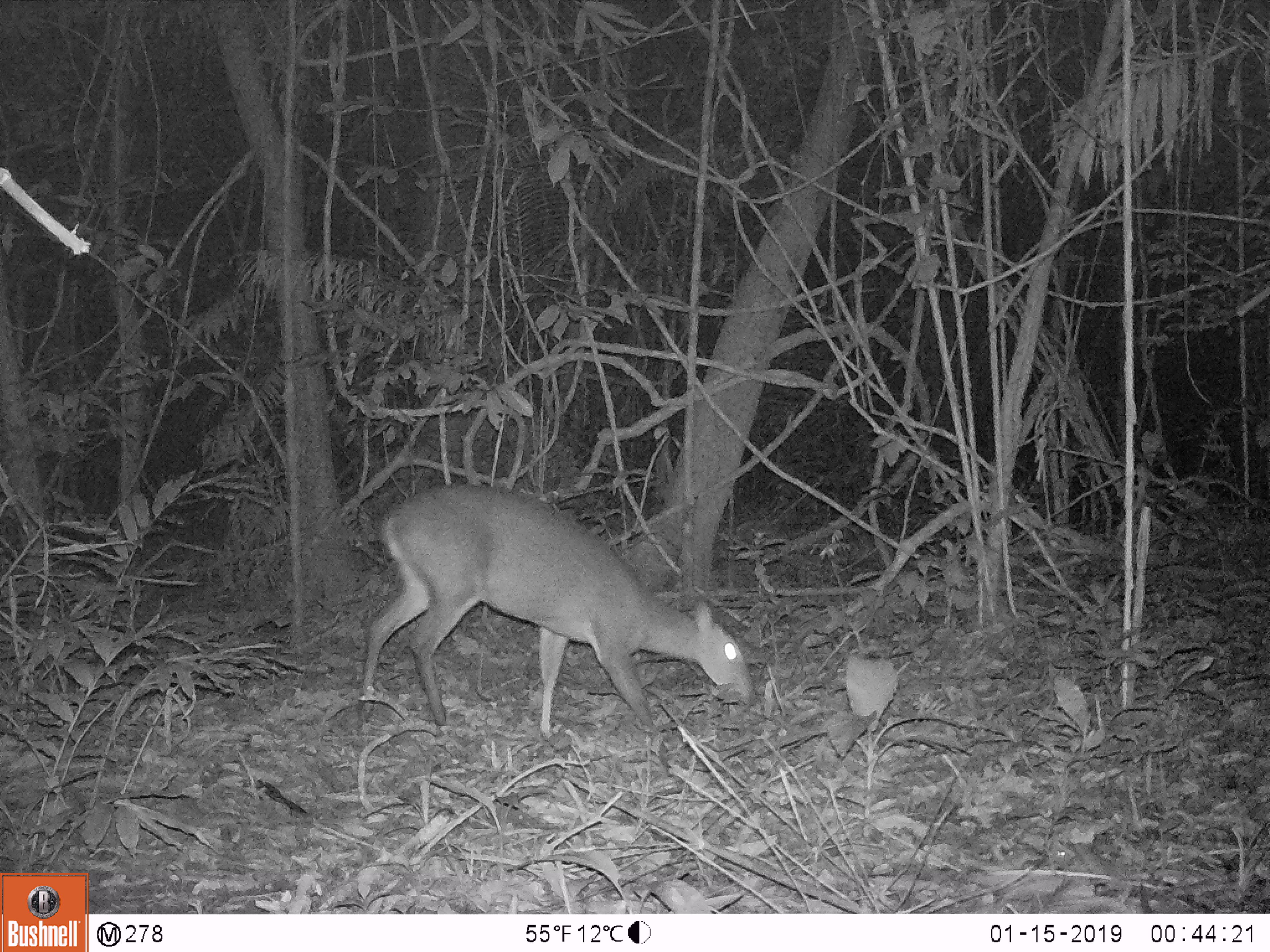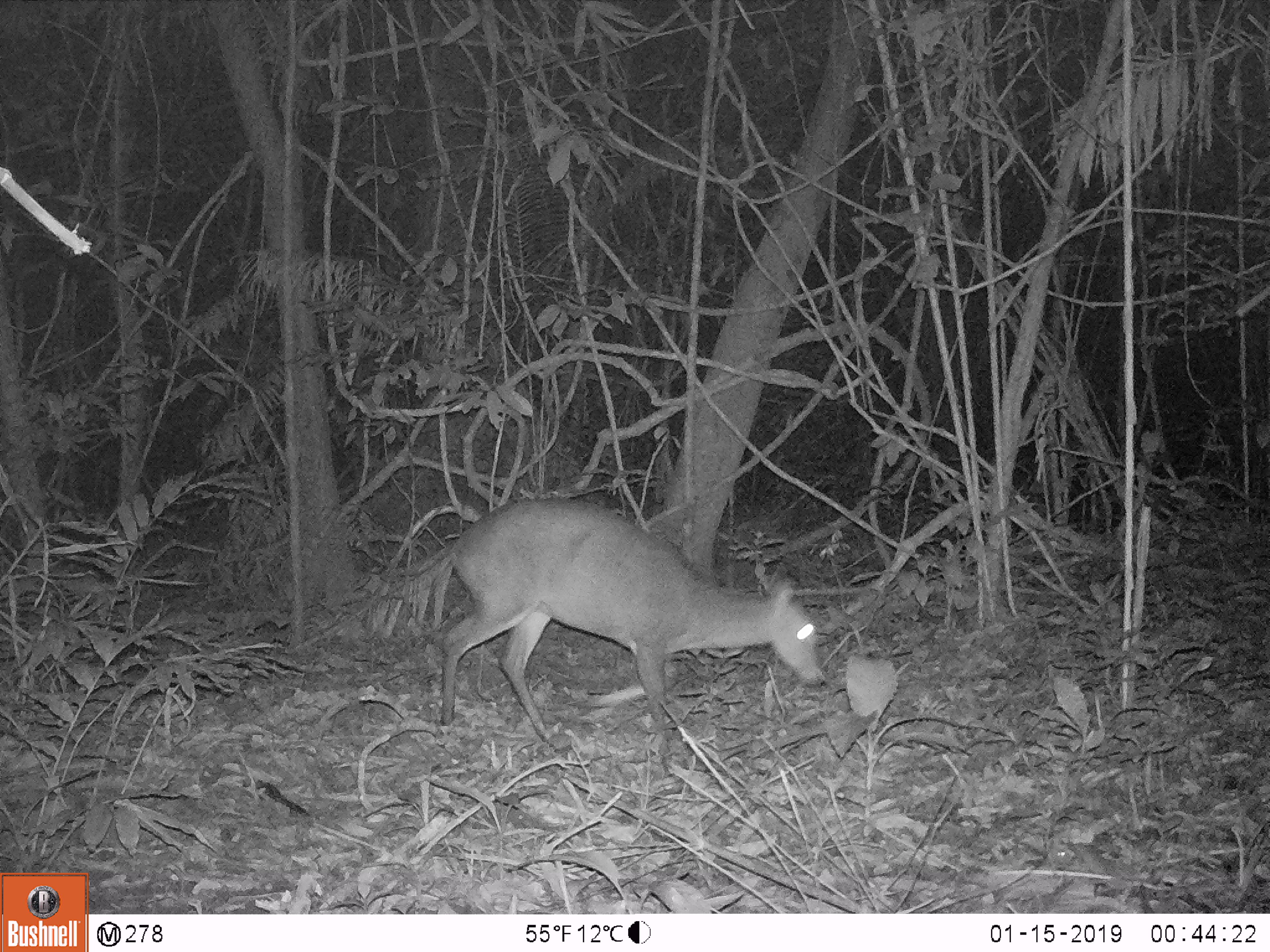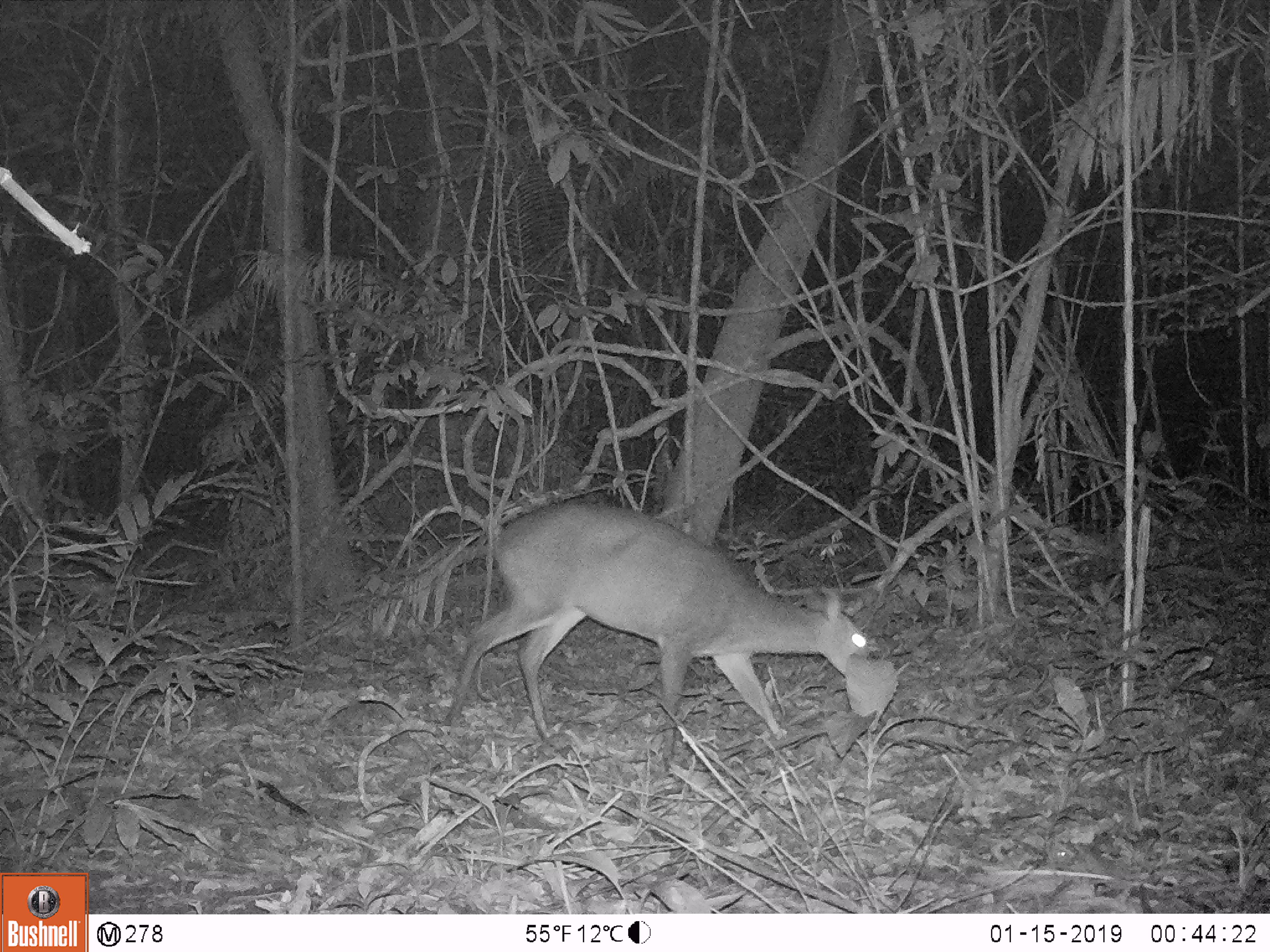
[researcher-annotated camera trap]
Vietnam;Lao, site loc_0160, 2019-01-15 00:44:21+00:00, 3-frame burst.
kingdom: Animalia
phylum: Chordata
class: Mammalia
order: Artiodactyla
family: Cervidae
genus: Muntiacus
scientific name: Muntiacus vuquangensis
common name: large-antlered muntjac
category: large antlered muntjac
Large antlered muntjac (large-antlered muntjac) (Muntiacus vuquangensis). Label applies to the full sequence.